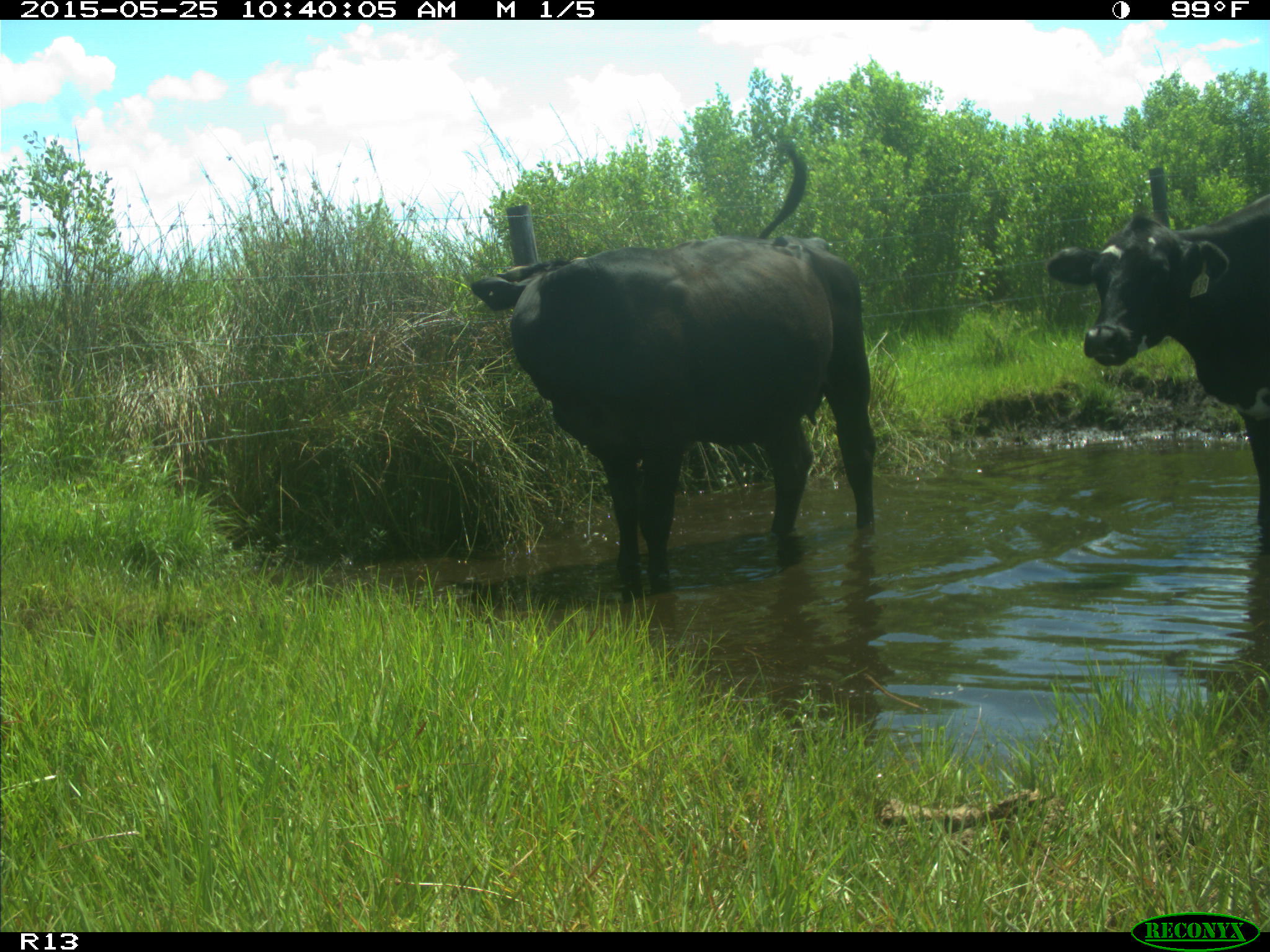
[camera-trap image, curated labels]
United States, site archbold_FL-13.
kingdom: Animalia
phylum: Chordata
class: Mammalia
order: Artiodactyla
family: Bovidae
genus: Bos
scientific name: Bos taurus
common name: domestic cow